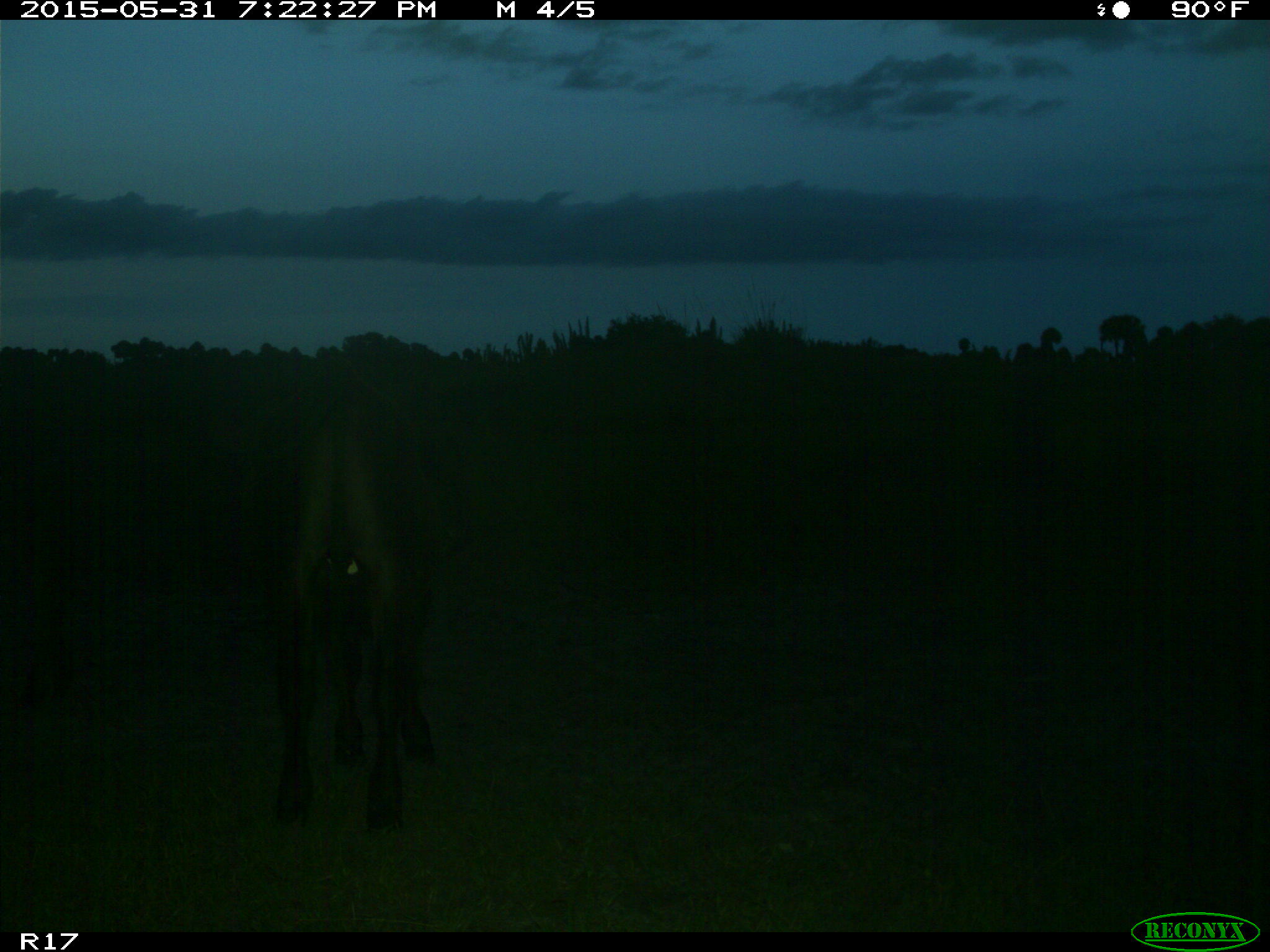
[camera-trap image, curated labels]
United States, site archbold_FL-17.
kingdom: Animalia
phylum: Chordata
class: Mammalia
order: Artiodactyla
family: Bovidae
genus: Bos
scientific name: Bos taurus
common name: domestic cow